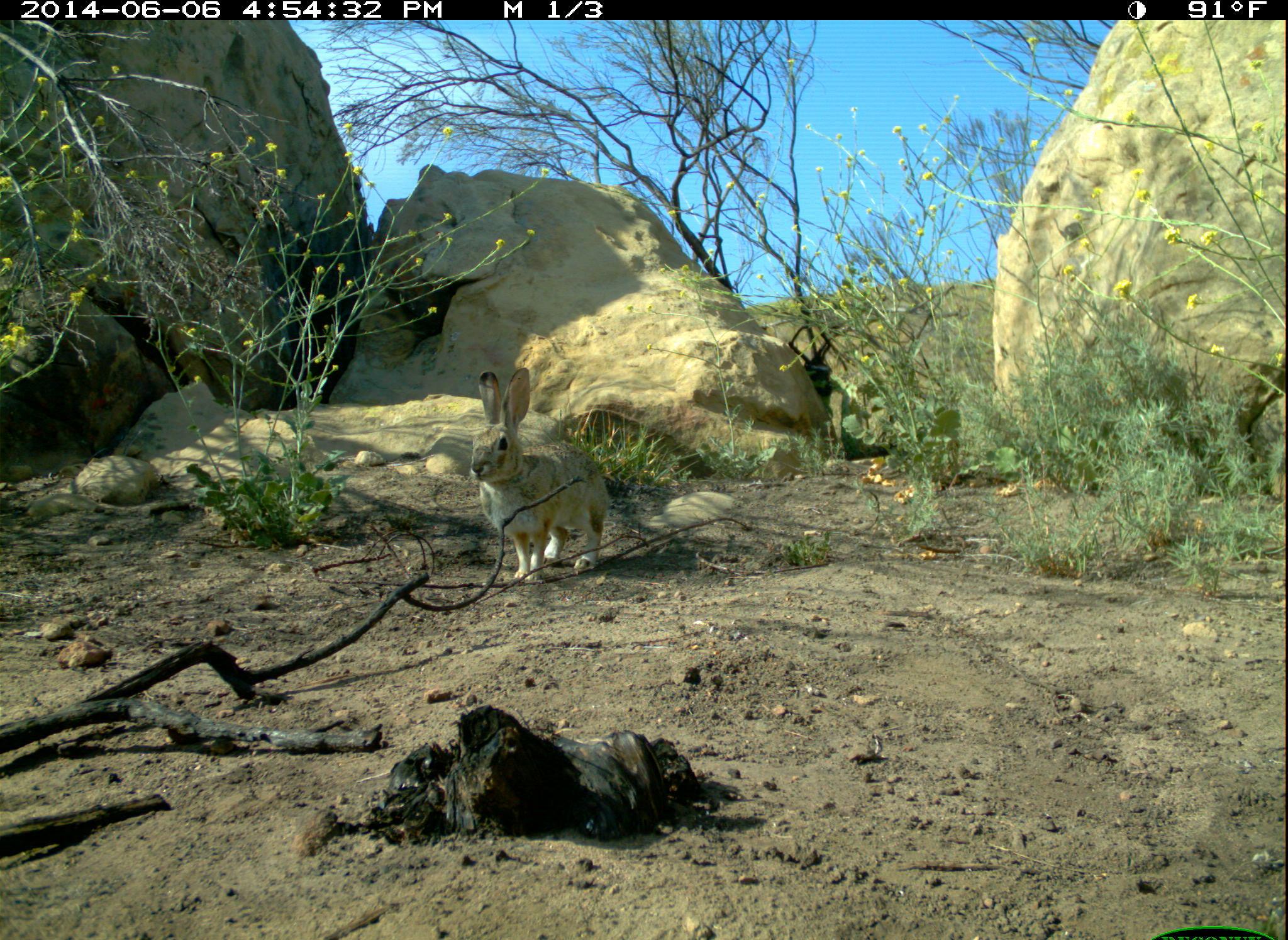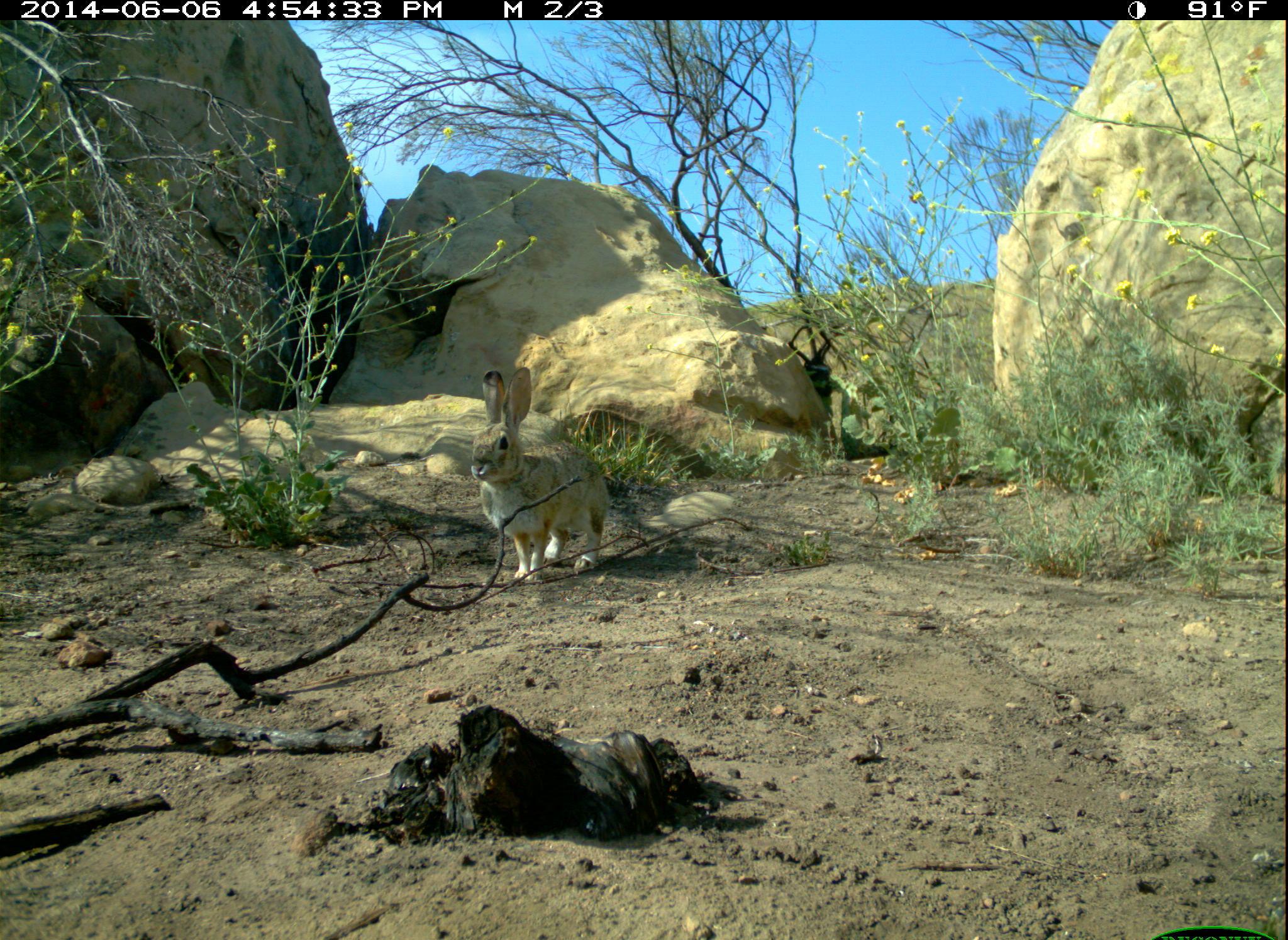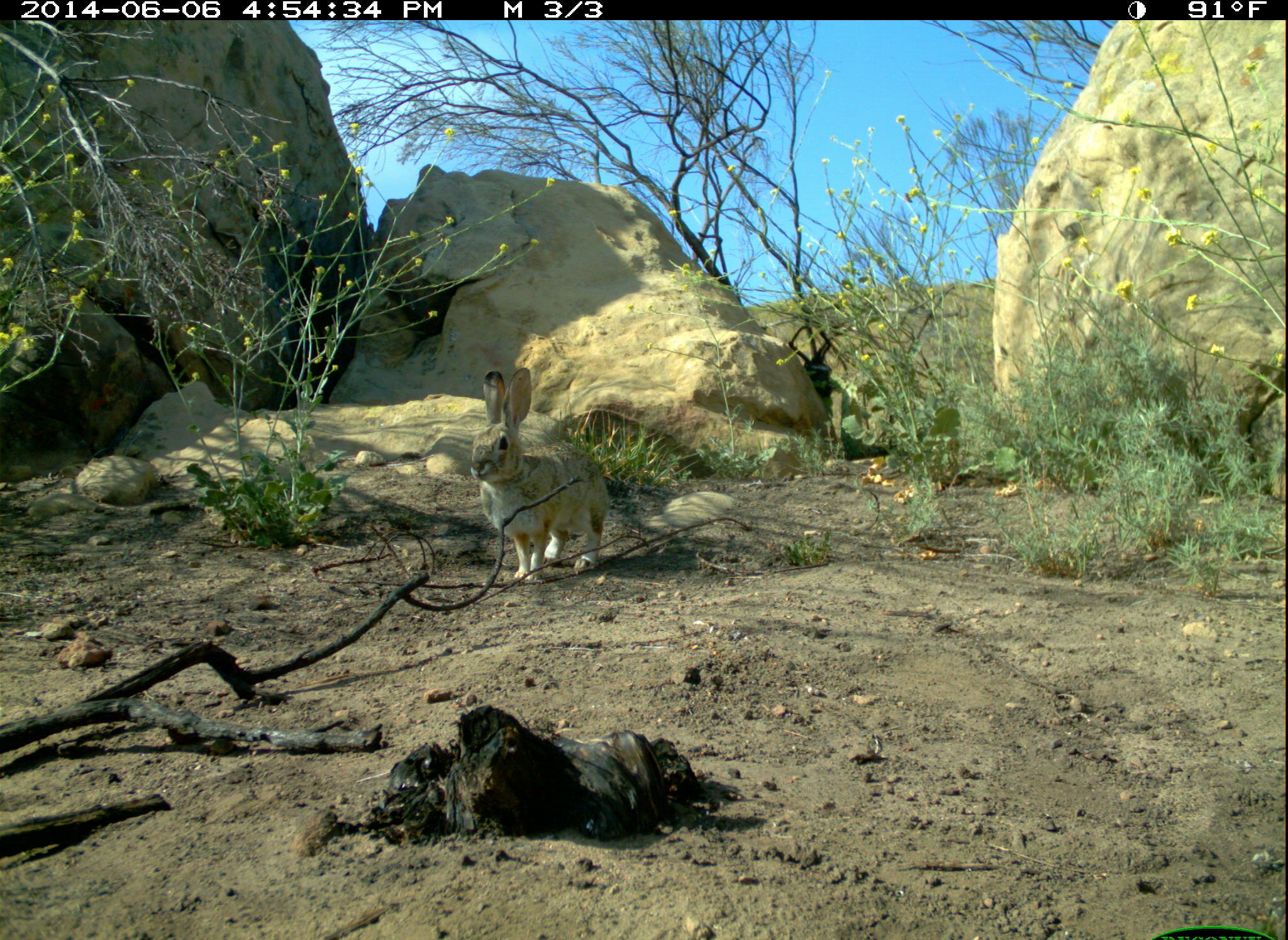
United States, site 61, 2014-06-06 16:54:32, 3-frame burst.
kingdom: Animalia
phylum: Chordata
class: Mammalia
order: Lagomorpha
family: Leporidae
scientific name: Leporidae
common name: rabbits and hares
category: rabbit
Rabbit (rabbits and hares) (Leporidae).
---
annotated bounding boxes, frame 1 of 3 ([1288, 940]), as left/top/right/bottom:
rabbit: 459/362/620/594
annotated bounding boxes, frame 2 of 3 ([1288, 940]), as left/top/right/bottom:
rabbit: 459/358/621/586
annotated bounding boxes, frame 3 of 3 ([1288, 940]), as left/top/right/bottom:
rabbit: 452/358/625/581